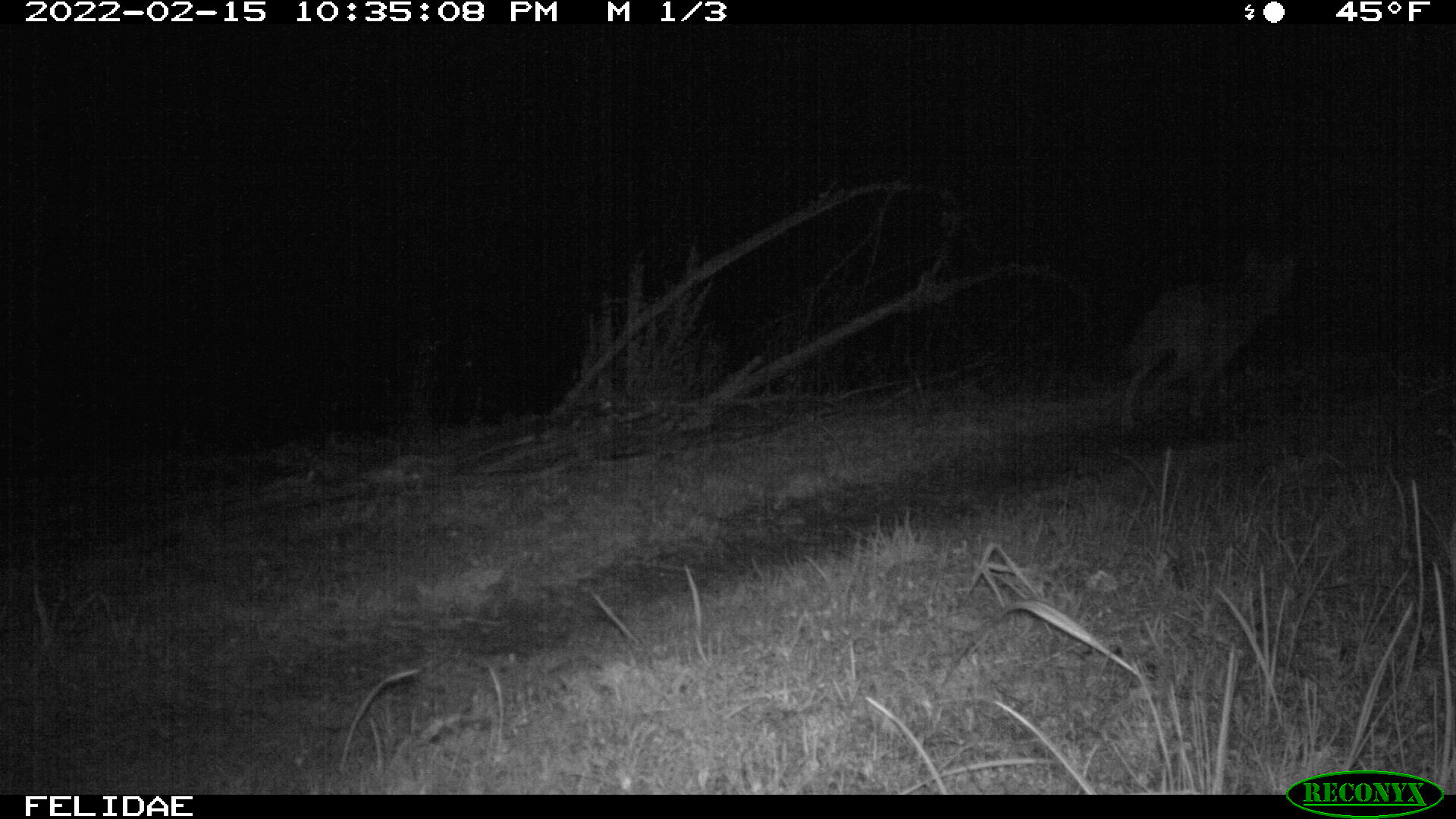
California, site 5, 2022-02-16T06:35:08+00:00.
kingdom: Animalia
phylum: Chordata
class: Mammalia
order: Carnivora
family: Canidae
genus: Canis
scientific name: Canis latrans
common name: coyote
Coyote (Canis latrans).